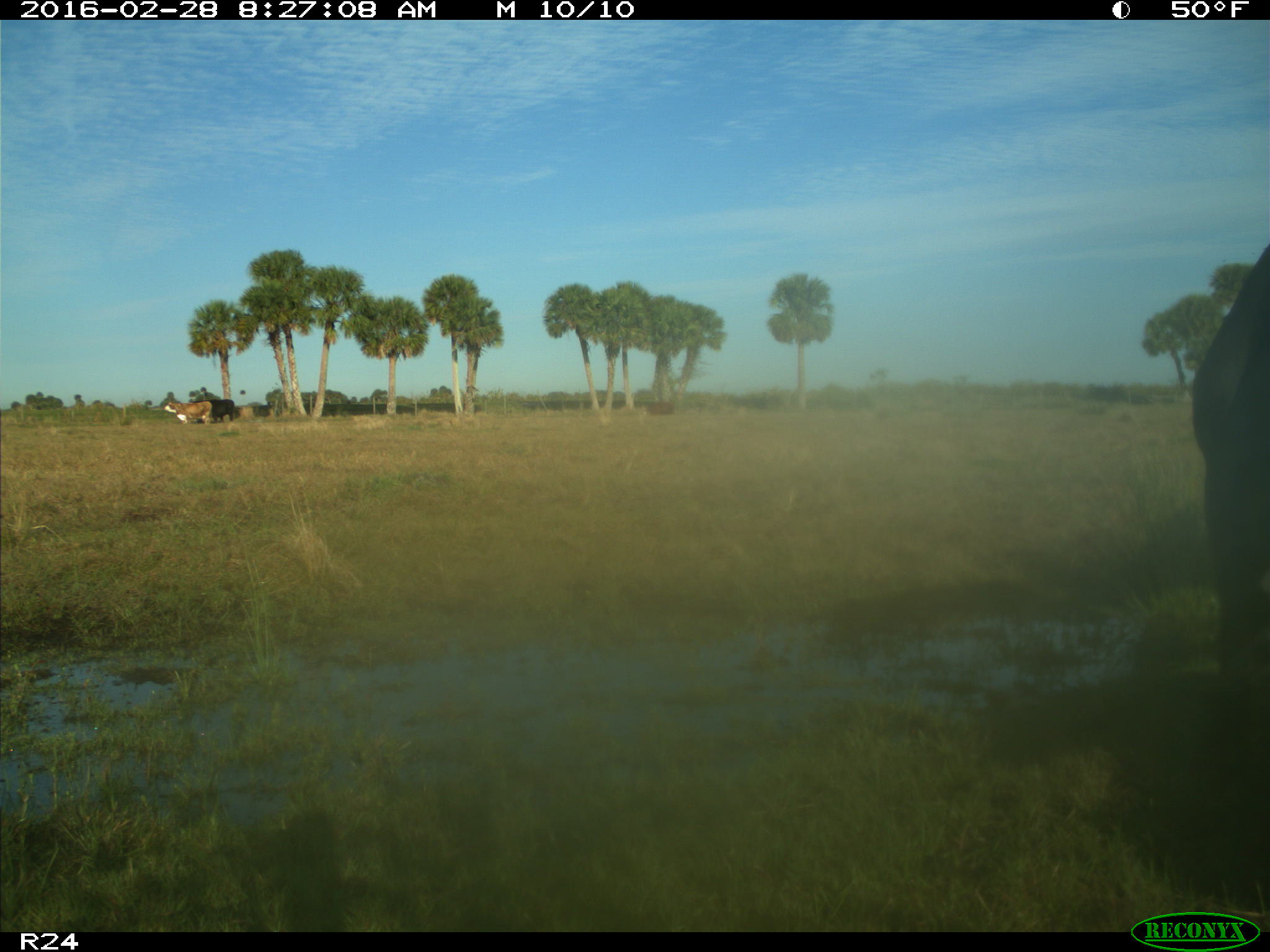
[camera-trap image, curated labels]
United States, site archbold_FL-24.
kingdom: Animalia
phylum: Chordata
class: Mammalia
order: Artiodactyla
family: Bovidae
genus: Bos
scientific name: Bos taurus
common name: domestic cow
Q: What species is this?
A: Bos taurus (domestic cow).